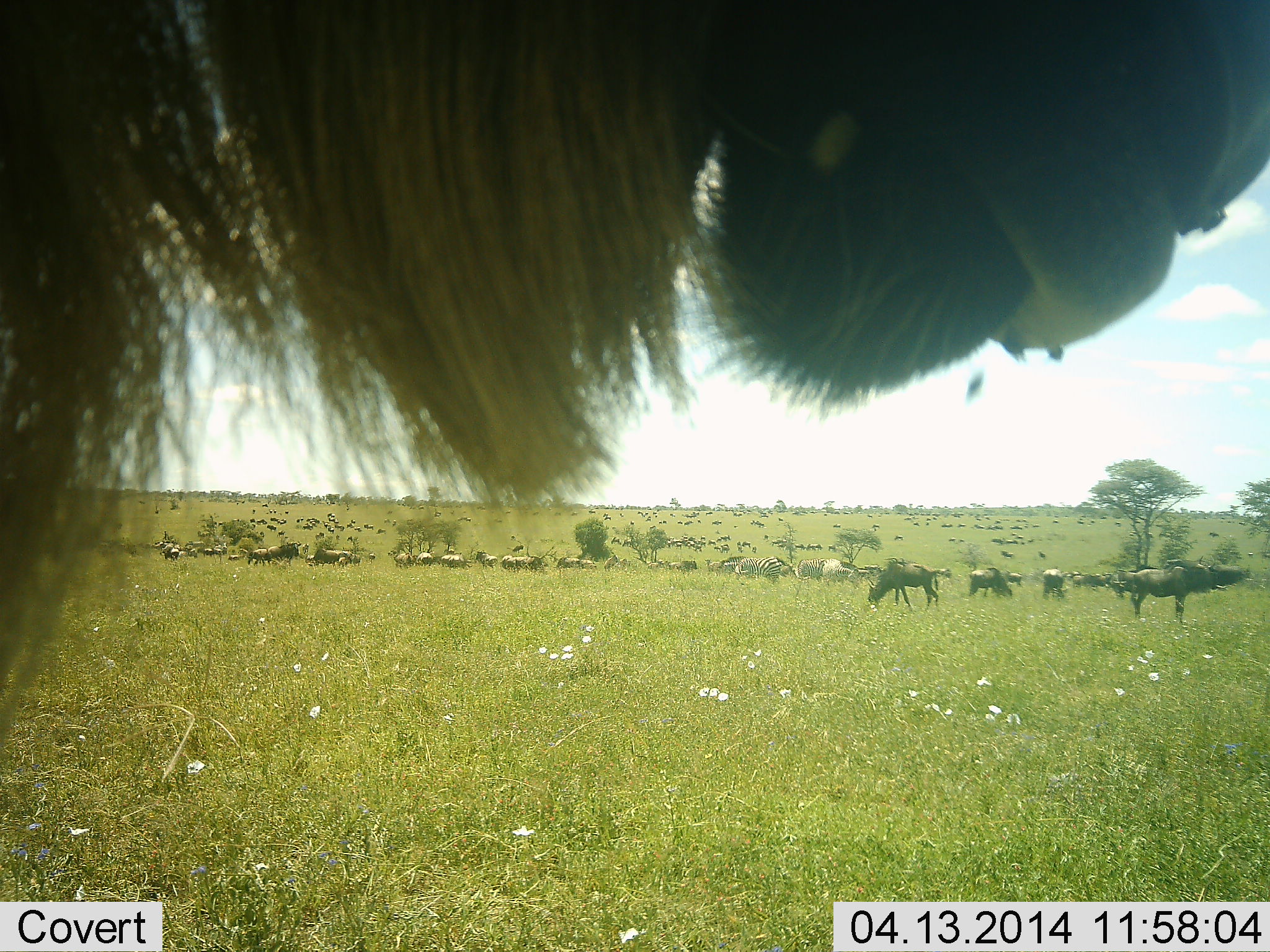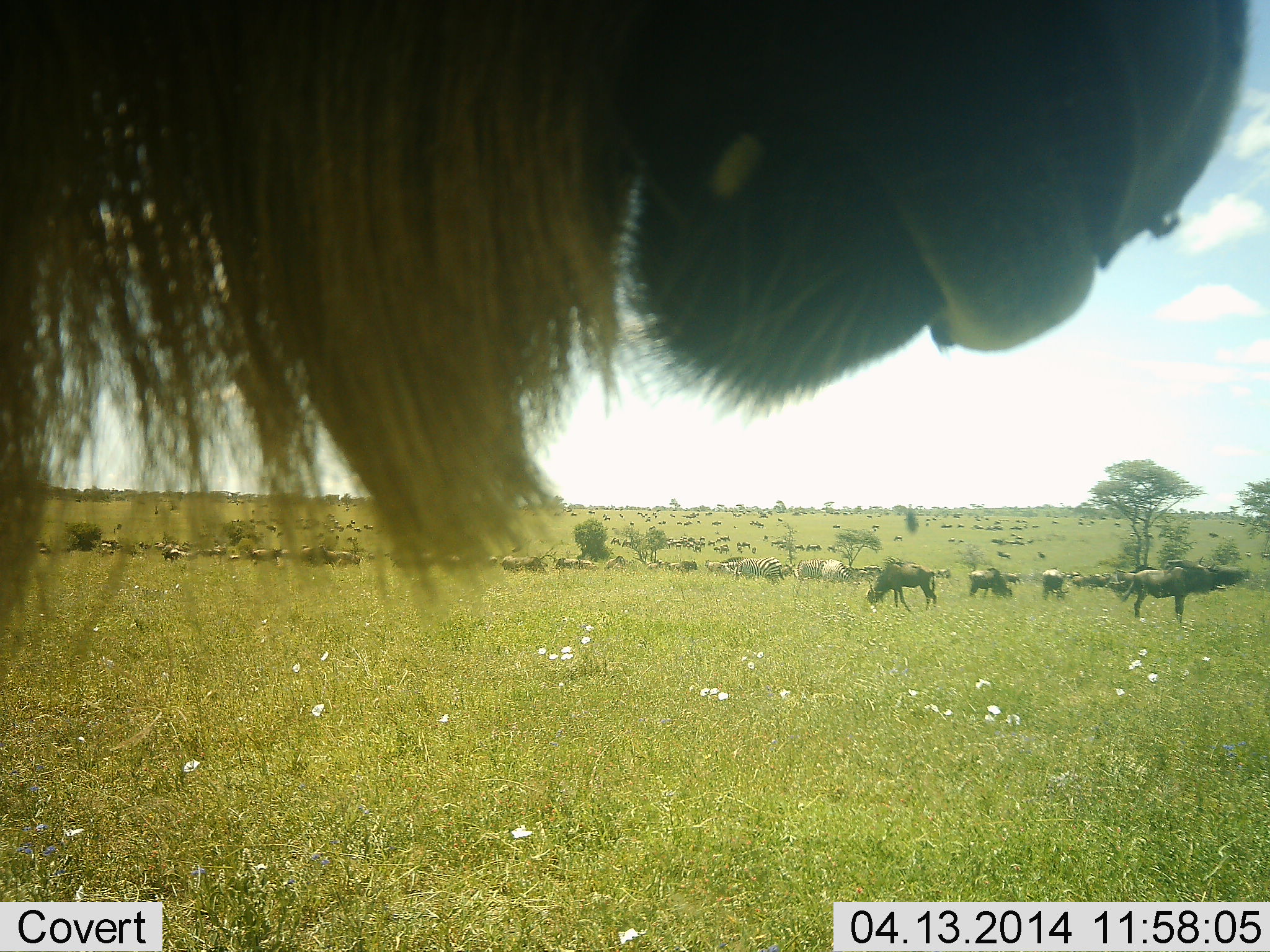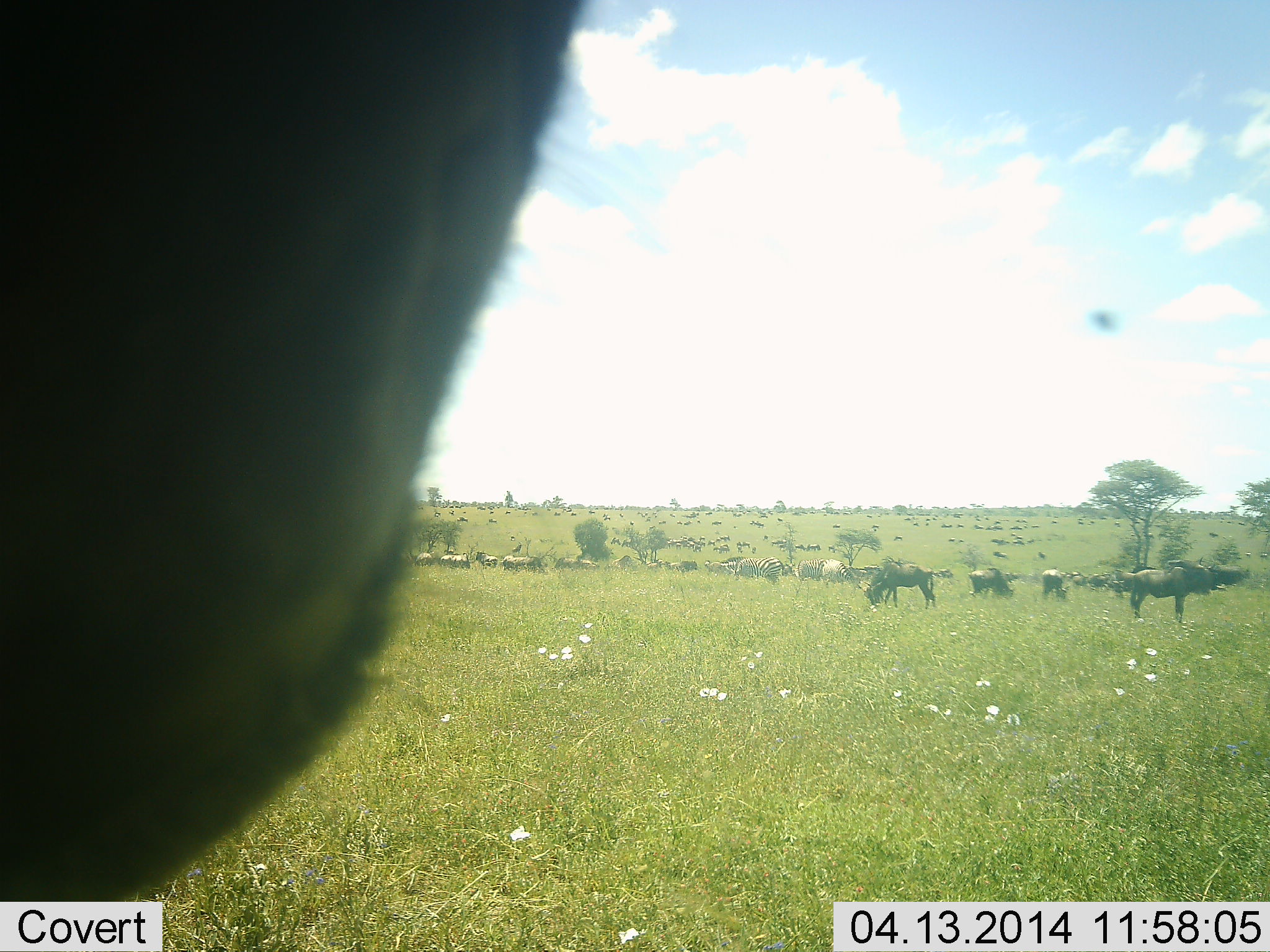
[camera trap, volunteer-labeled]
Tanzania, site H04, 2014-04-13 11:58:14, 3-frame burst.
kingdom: Animalia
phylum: Chordata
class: Mammalia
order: Artiodactyla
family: Bovidae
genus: Connochaetes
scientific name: Connochaetes taurinus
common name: blue wildebeest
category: wildebeest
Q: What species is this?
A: Wildebeest (blue wildebeest) (Connochaetes taurinus).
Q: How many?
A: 51+.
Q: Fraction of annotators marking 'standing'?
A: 70%.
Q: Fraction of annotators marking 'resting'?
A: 15%.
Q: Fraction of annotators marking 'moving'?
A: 25%.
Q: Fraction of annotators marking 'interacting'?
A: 5%.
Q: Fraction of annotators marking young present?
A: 5%.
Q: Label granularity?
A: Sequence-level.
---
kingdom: Animalia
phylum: Chordata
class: Mammalia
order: Perissodactyla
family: Equidae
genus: Equus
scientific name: Equus quagga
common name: plains zebra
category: zebra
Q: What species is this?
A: Zebra (plains zebra) (Equus quagga).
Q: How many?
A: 3.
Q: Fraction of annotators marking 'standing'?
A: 50%.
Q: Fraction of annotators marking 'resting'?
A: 0%.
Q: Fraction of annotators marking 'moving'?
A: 0%.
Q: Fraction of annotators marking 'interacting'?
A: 0%.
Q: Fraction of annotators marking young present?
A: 0%.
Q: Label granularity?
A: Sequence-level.